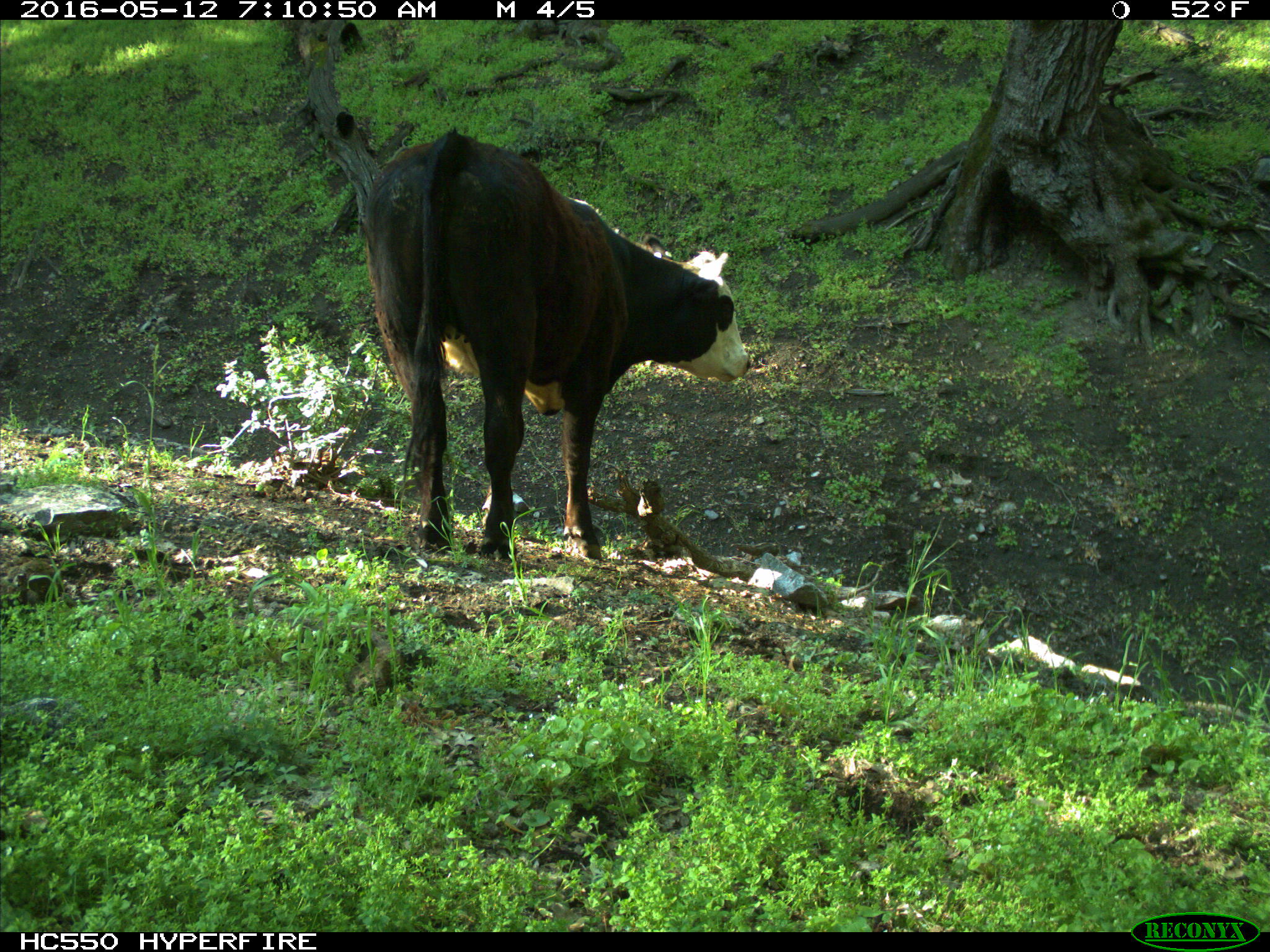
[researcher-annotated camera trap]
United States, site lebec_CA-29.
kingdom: Animalia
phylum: Chordata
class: Mammalia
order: Artiodactyla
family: Bovidae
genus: Bos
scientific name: Bos taurus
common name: domestic cow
Bos taurus (domestic cow).